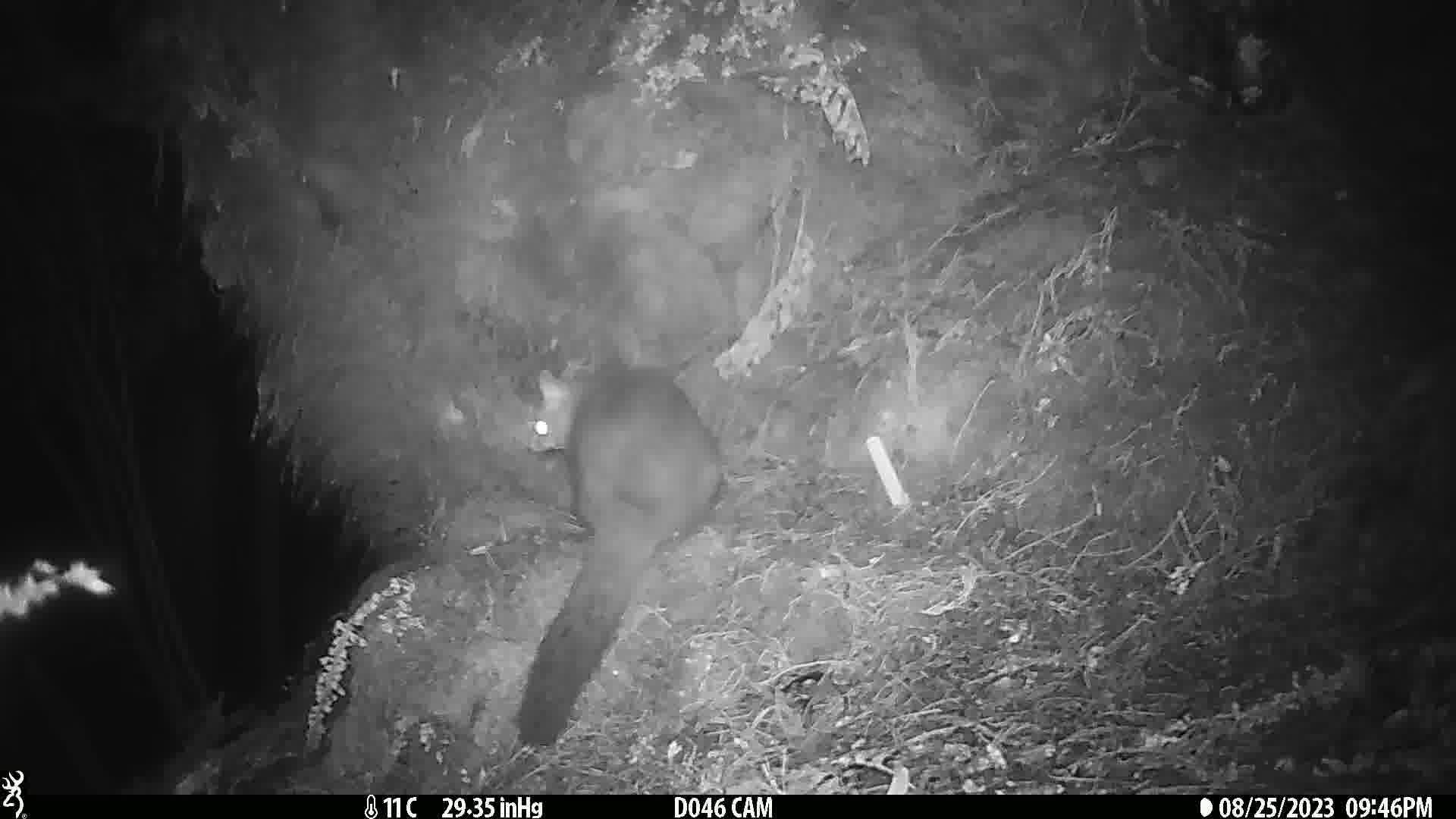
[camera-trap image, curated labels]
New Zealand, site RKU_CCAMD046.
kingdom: Animalia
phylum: Chordata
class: Mammalia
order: Diprotodontia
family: Phalangeridae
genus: Trichosurus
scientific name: Trichosurus vulpecula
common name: common brushtail possum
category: possum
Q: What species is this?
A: Possum (common brushtail possum) (Trichosurus vulpecula).